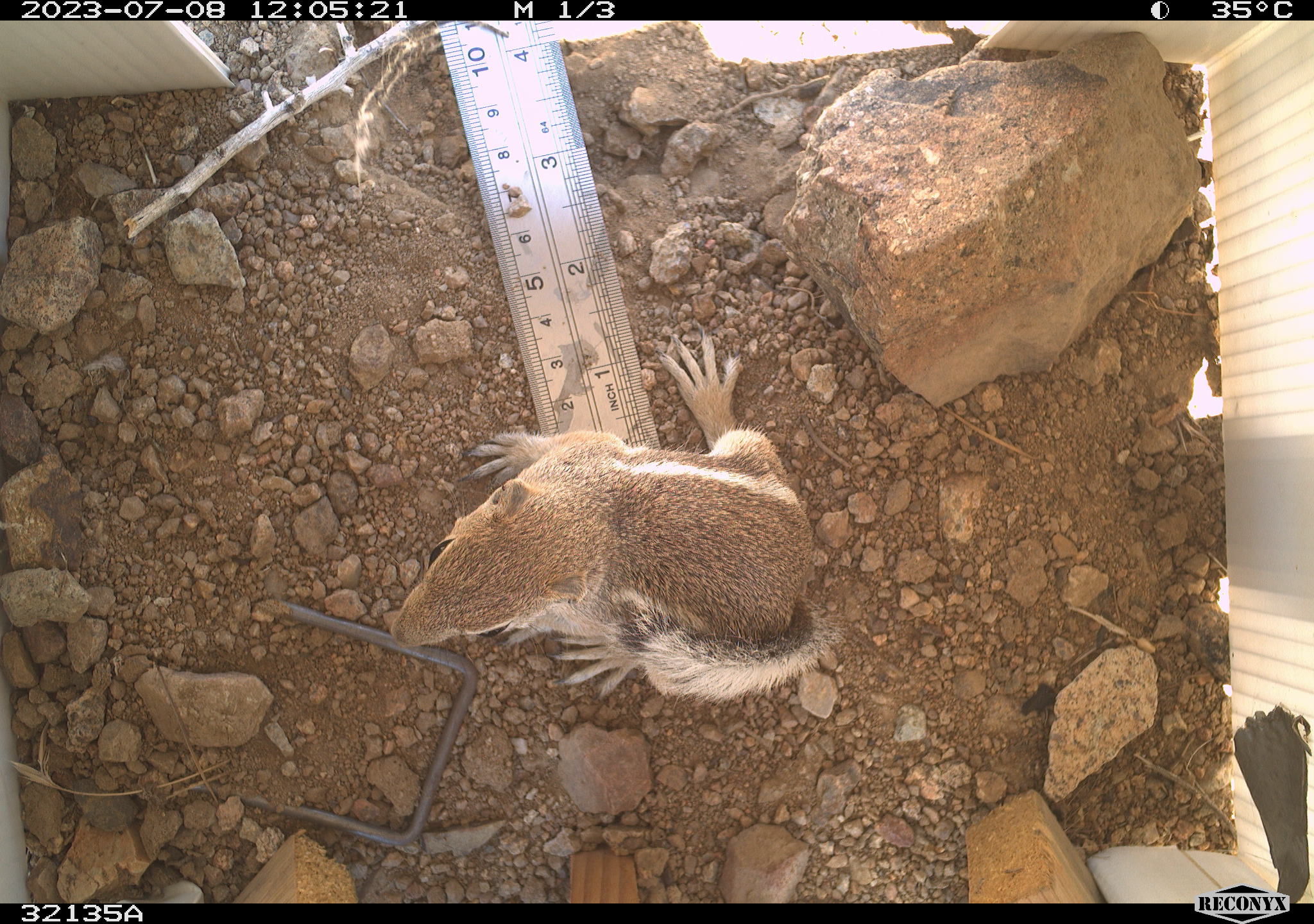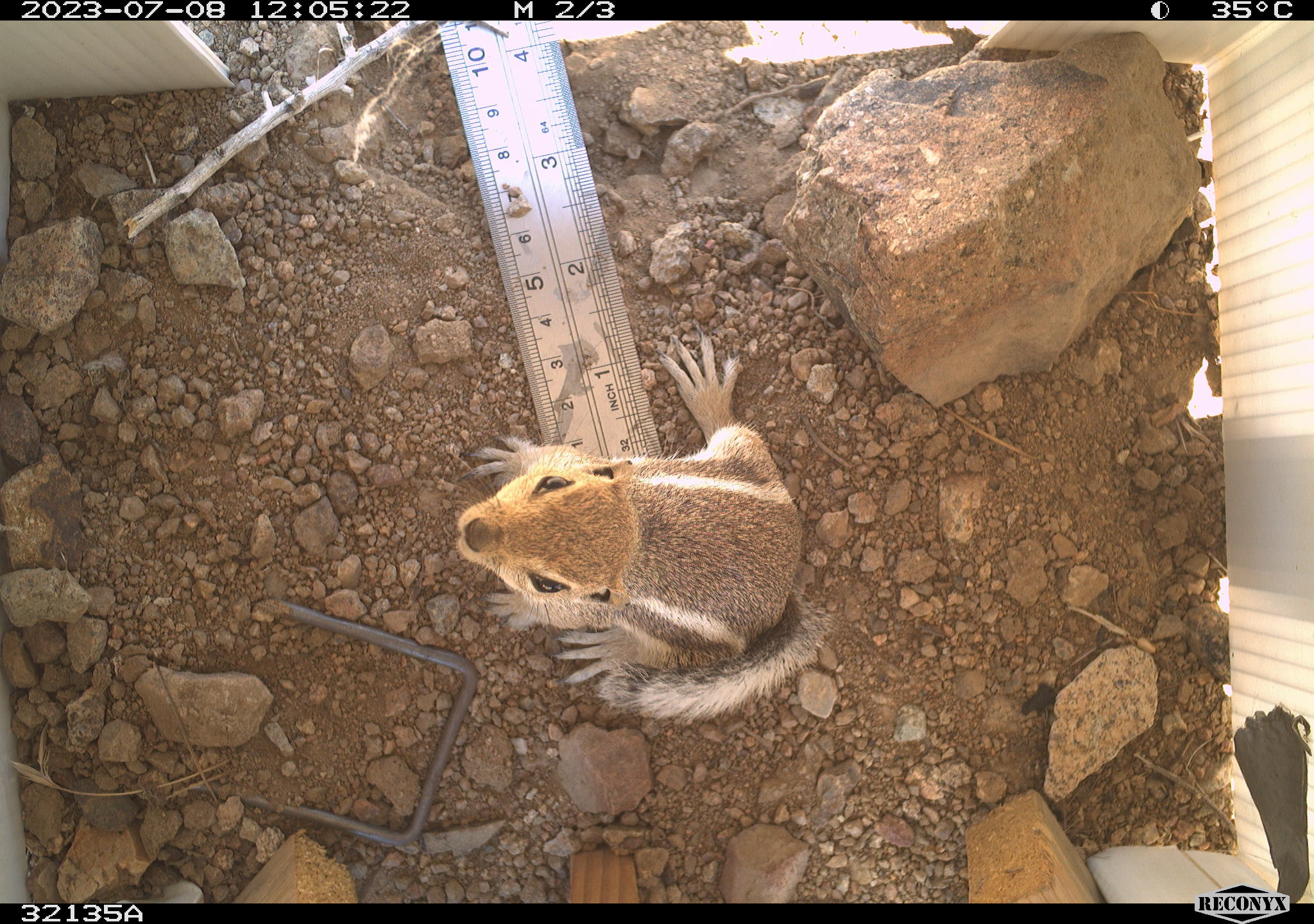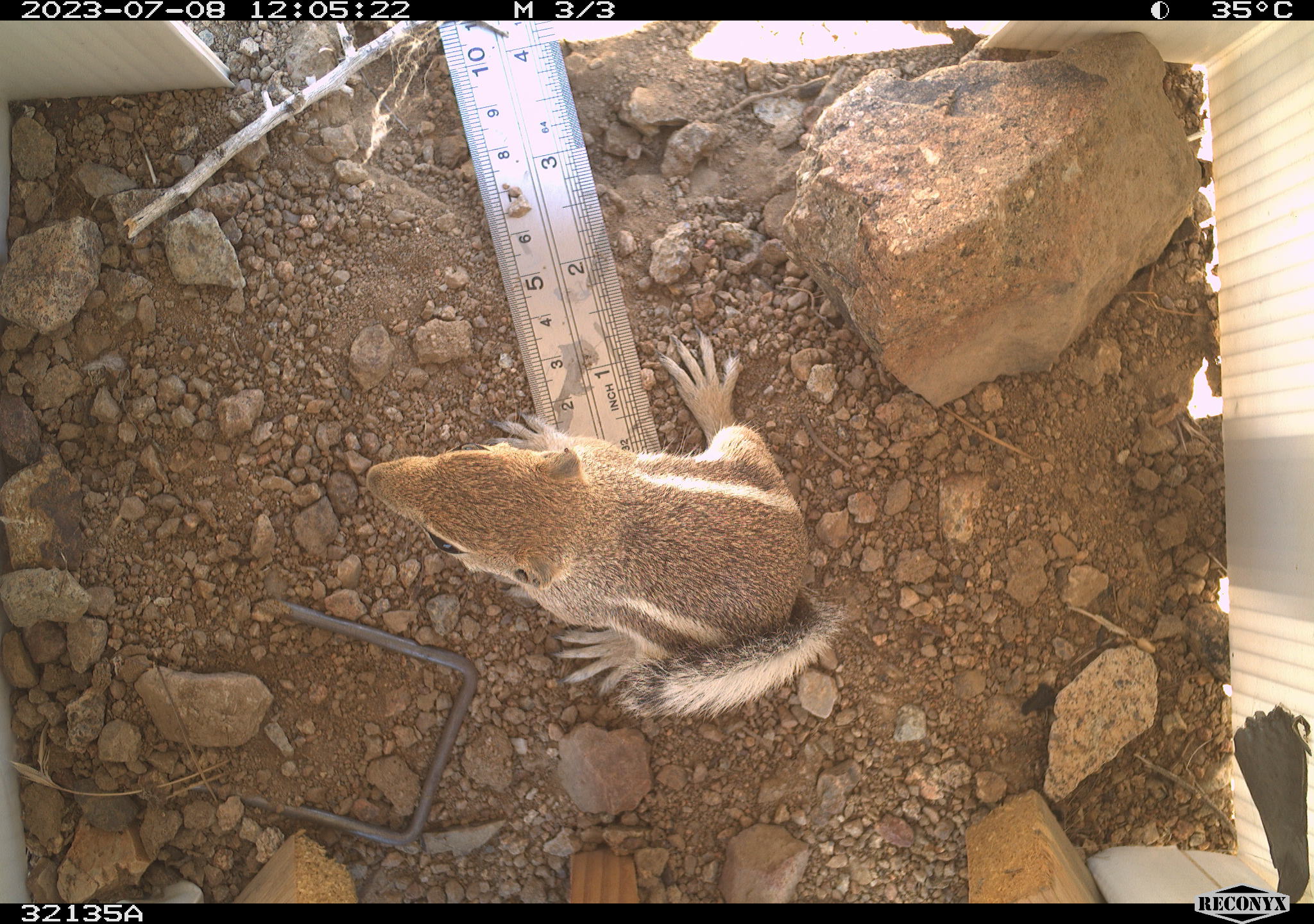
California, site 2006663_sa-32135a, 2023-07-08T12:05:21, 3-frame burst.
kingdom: Animalia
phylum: Chordata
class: Mammalia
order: Rodentia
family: Sciuridae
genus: Ammospermophilus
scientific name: Ammospermophilus leucurus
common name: white-tailed antelope squirrel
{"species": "white-tailed antelope squirrel (Ammospermophilus leucurus)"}